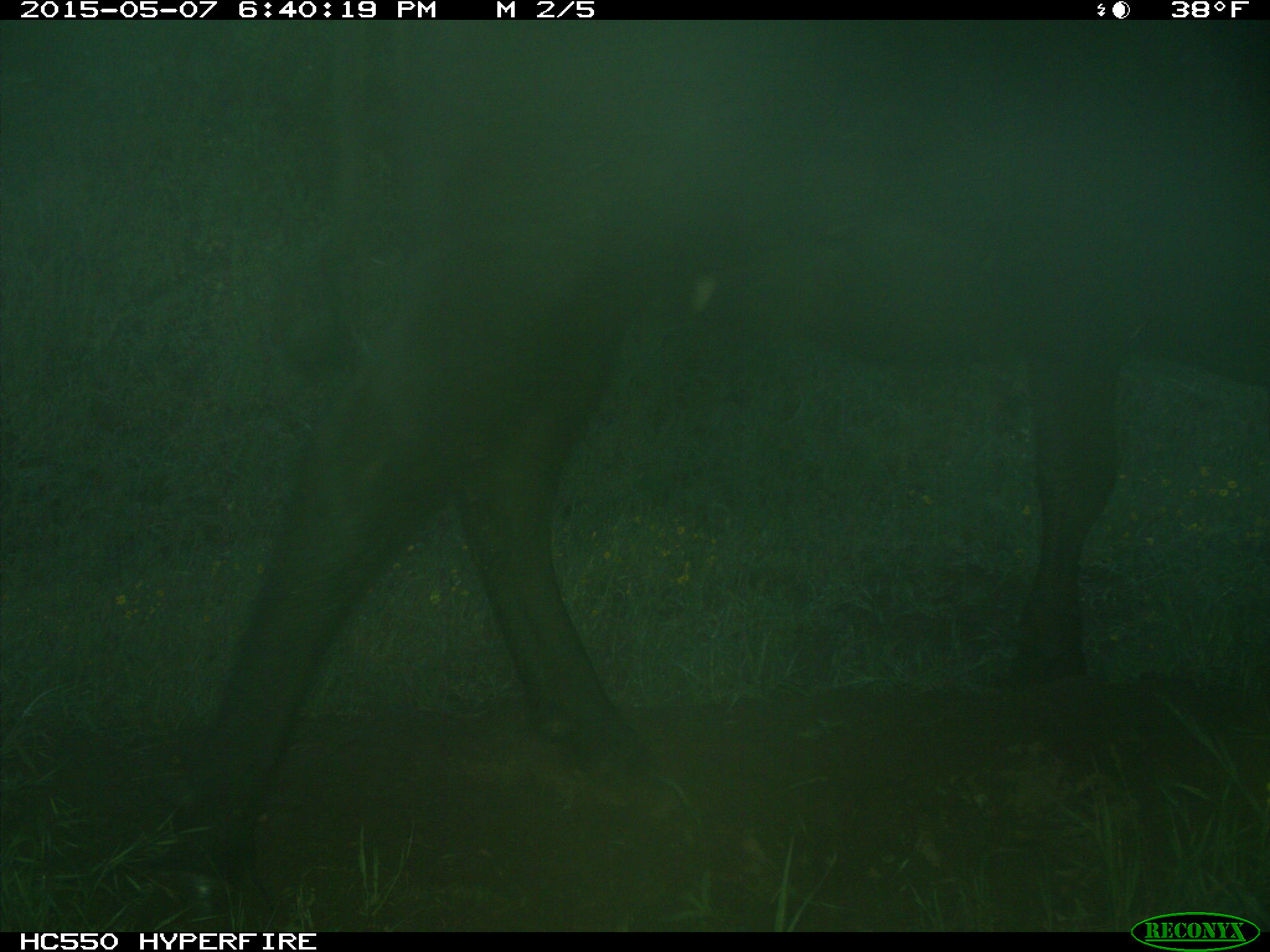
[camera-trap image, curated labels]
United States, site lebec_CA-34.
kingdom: Animalia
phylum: Chordata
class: Mammalia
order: Artiodactyla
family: Bovidae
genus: Bos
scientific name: Bos taurus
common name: domestic cow